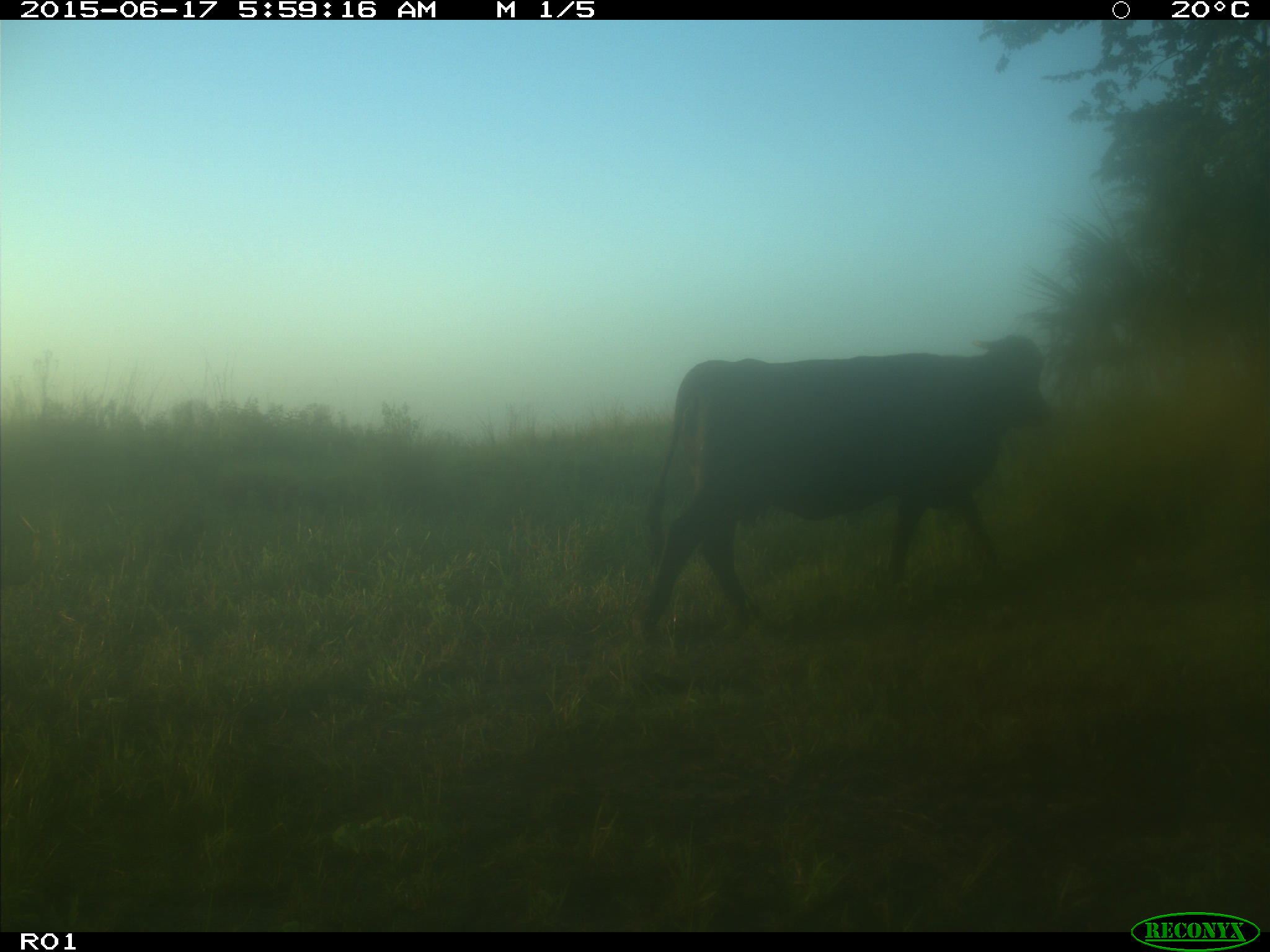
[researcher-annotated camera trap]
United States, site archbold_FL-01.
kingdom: Animalia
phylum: Chordata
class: Mammalia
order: Artiodactyla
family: Bovidae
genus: Bos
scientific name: Bos taurus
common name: domestic cow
Bos taurus (domestic cow).